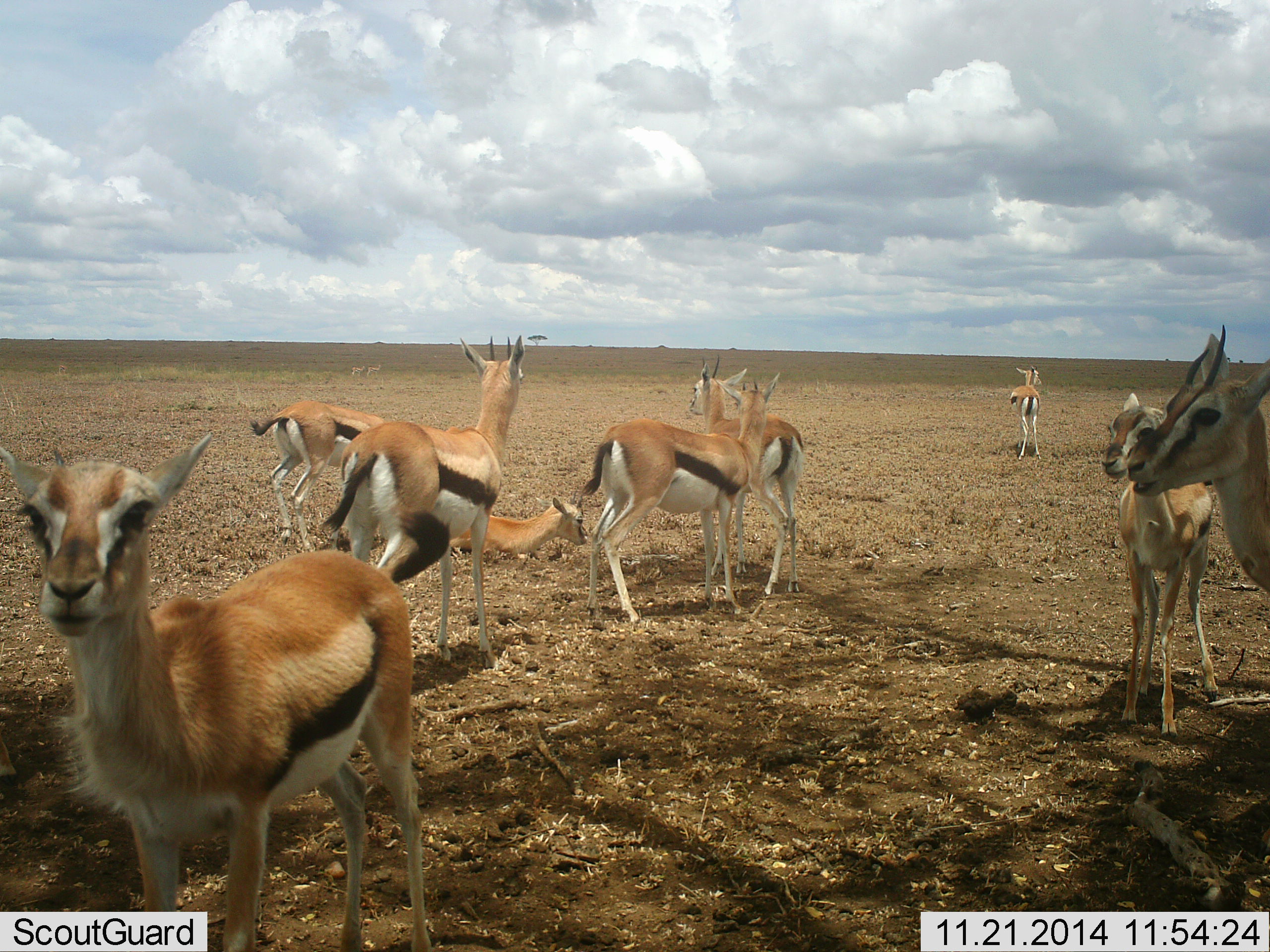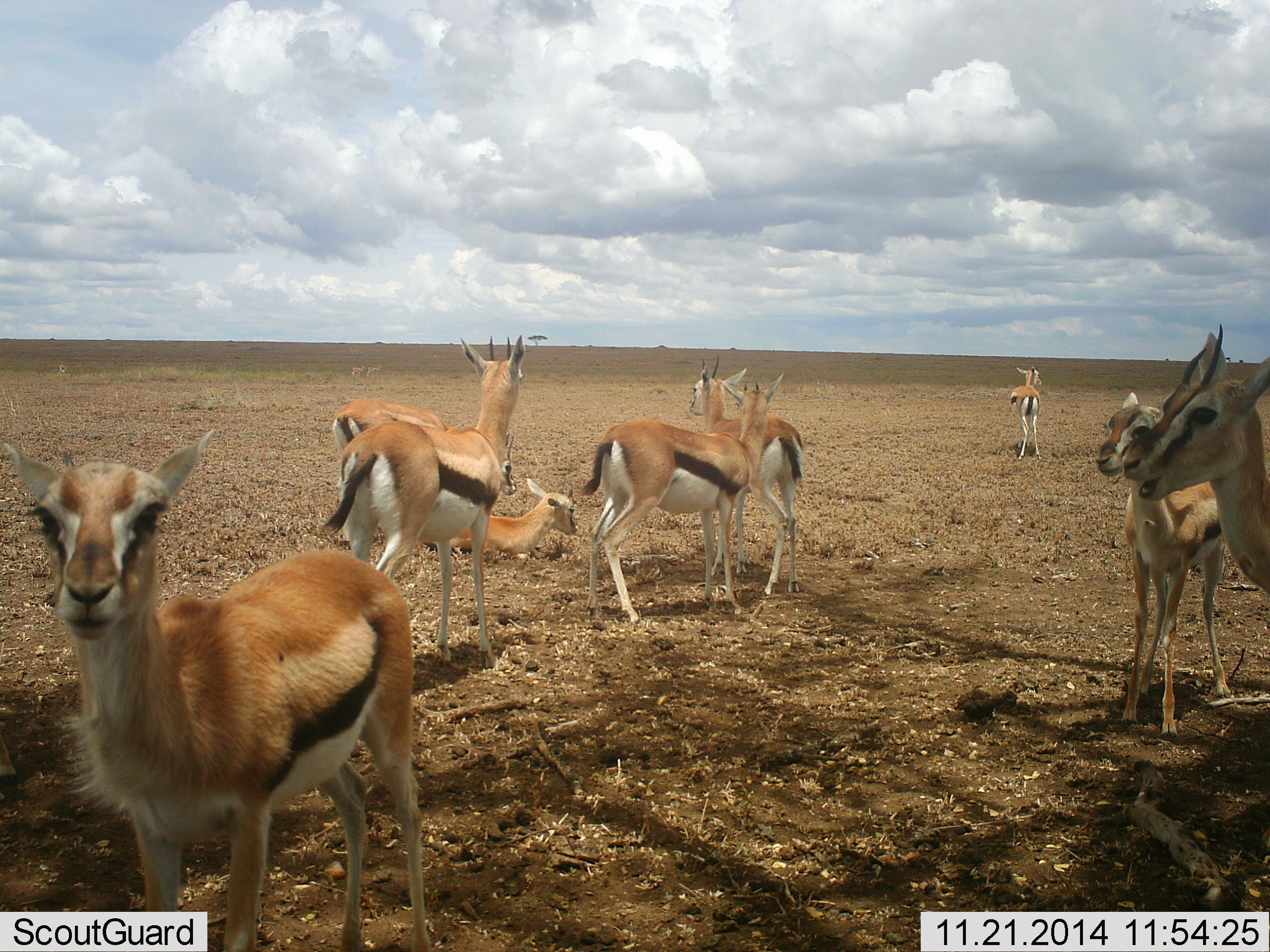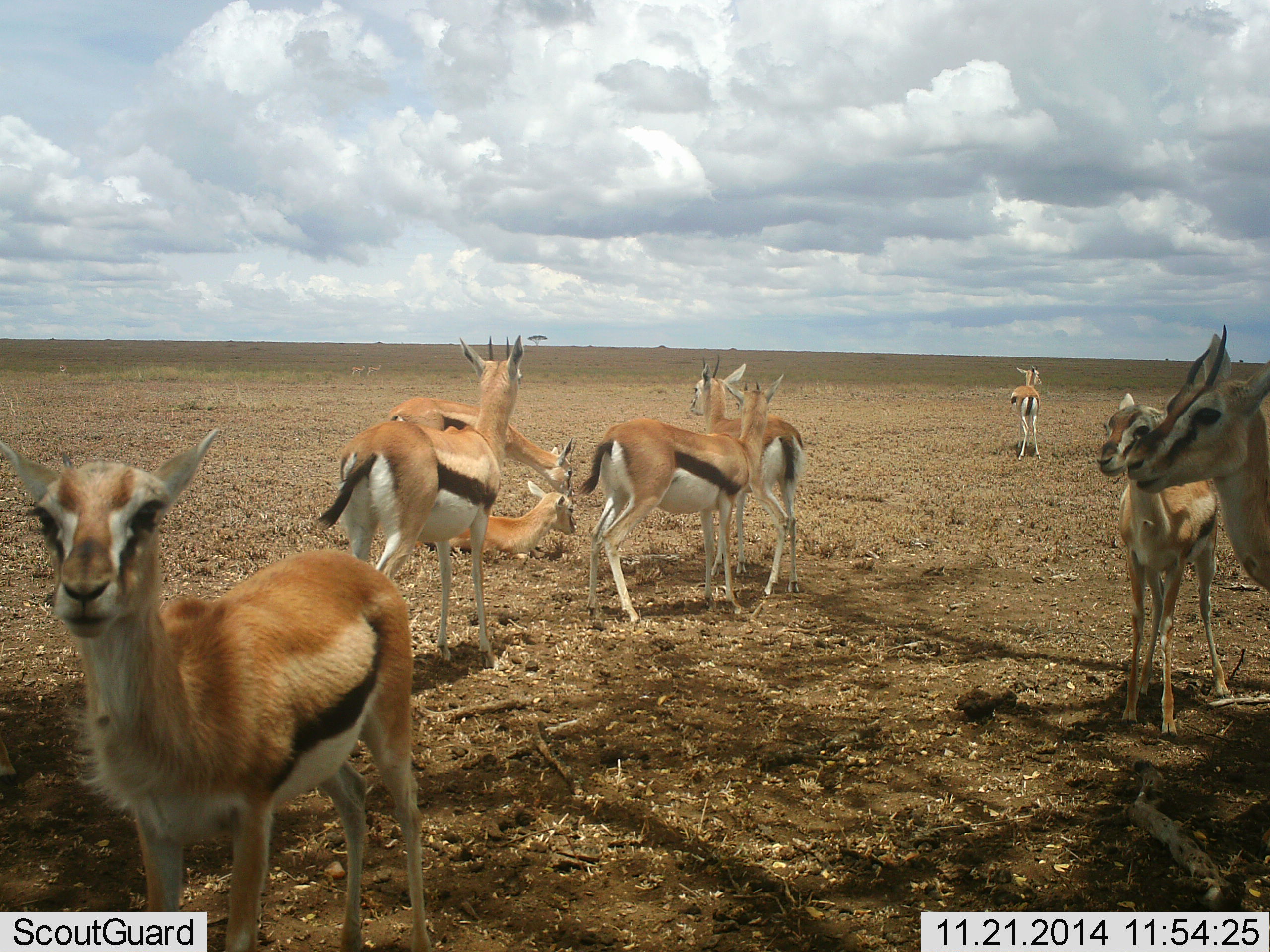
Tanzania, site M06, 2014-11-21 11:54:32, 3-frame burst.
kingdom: Animalia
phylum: Chordata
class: Mammalia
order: Artiodactyla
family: Bovidae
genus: Eudorcas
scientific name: Eudorcas thomsonii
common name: thomson's gazelle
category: gazellethomsons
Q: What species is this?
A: Gazellethomsons (thomson's gazelle) (Eudorcas thomsonii).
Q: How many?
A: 9.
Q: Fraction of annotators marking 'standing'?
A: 90%.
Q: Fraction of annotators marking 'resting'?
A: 90%.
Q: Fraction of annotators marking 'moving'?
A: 40%.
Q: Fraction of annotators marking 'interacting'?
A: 0%.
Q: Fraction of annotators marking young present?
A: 40%.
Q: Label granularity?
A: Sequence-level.